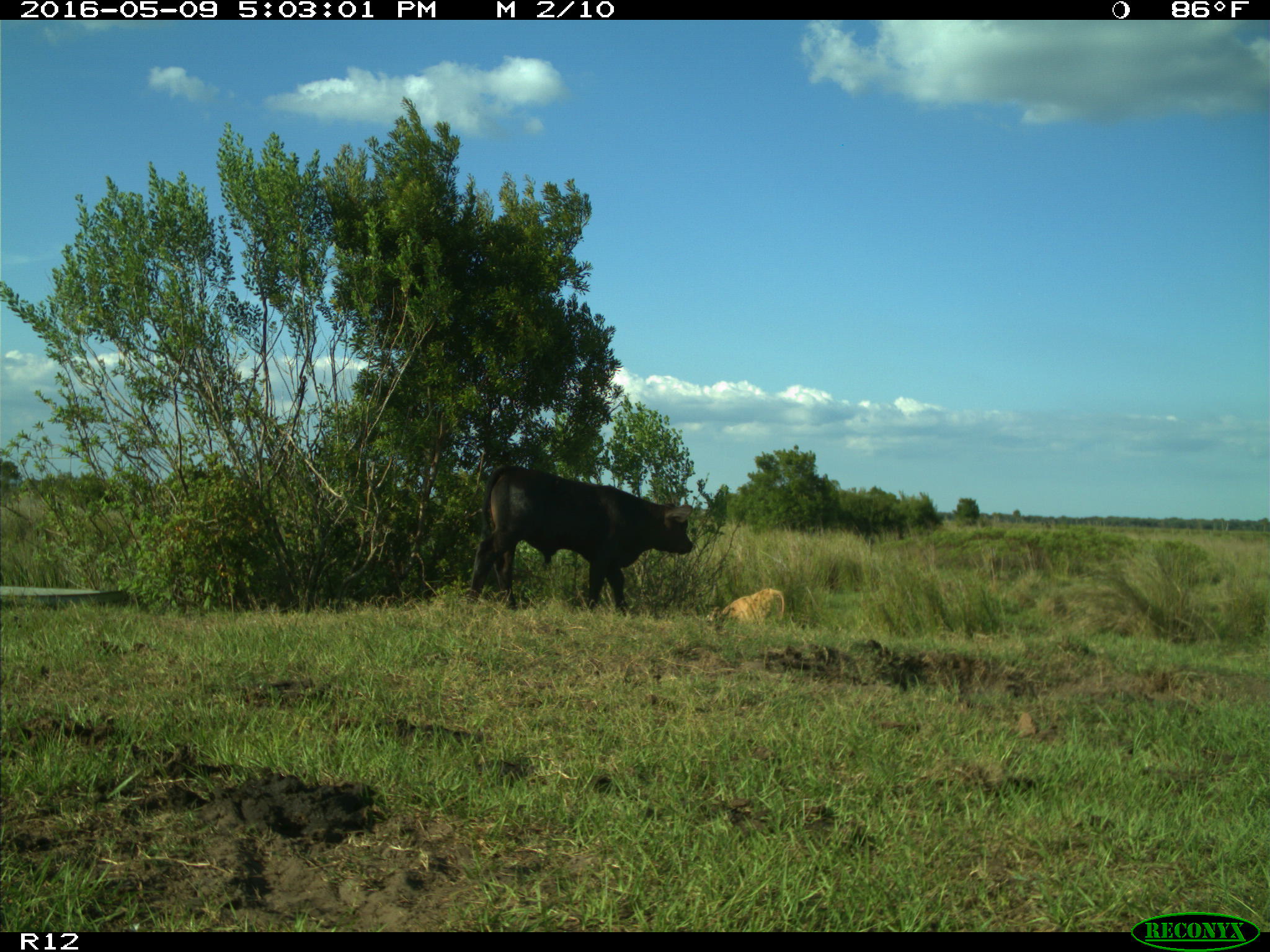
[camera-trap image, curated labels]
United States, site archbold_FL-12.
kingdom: Animalia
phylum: Chordata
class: Mammalia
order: Artiodactyla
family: Bovidae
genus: Bos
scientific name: Bos taurus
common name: domestic cow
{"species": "Bos taurus (domestic cow)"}